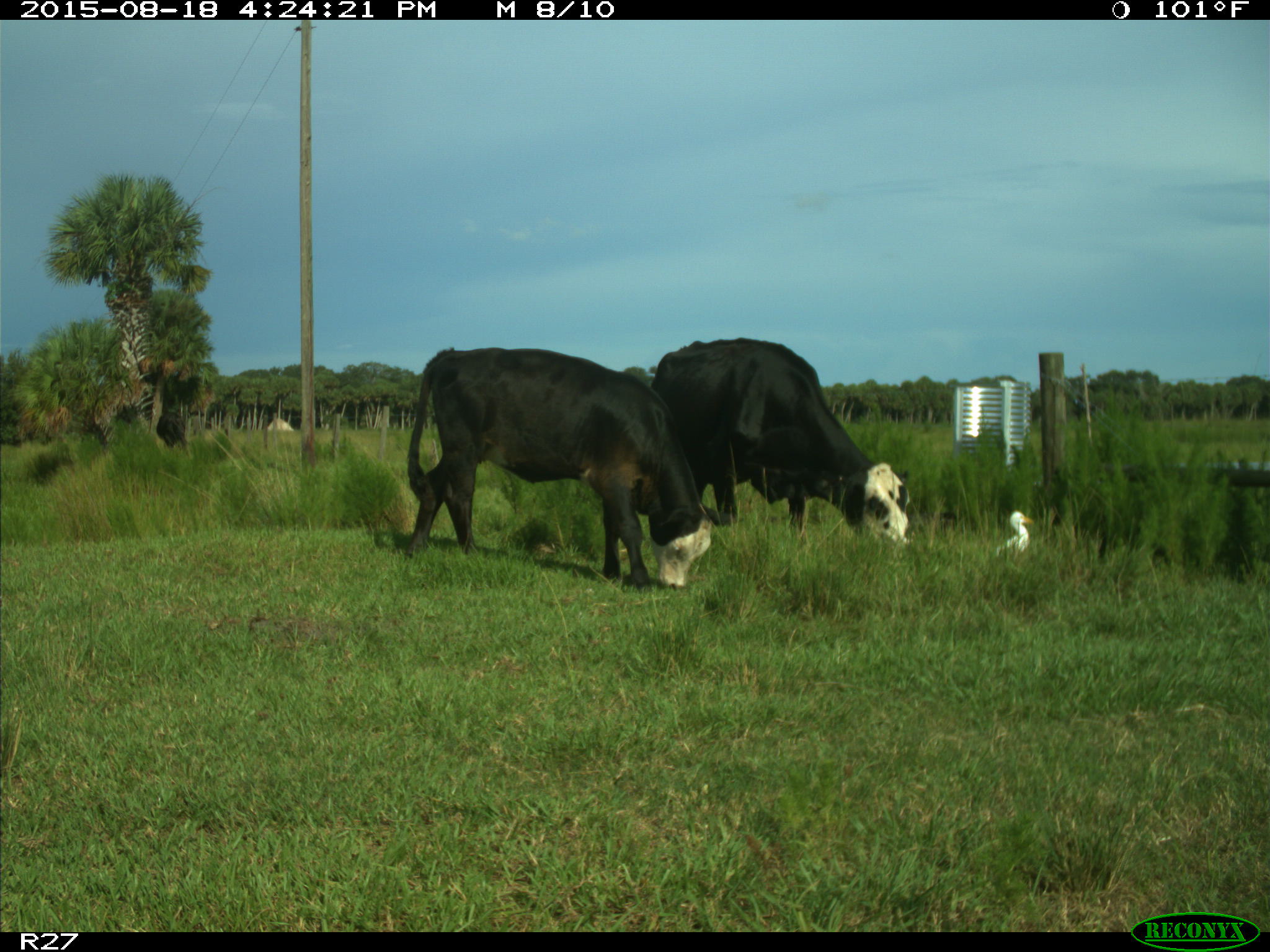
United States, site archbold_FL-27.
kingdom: Animalia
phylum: Chordata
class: Mammalia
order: Artiodactyla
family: Bovidae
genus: Bos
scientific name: Bos taurus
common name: domestic cow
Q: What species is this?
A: Bos taurus (domestic cow).